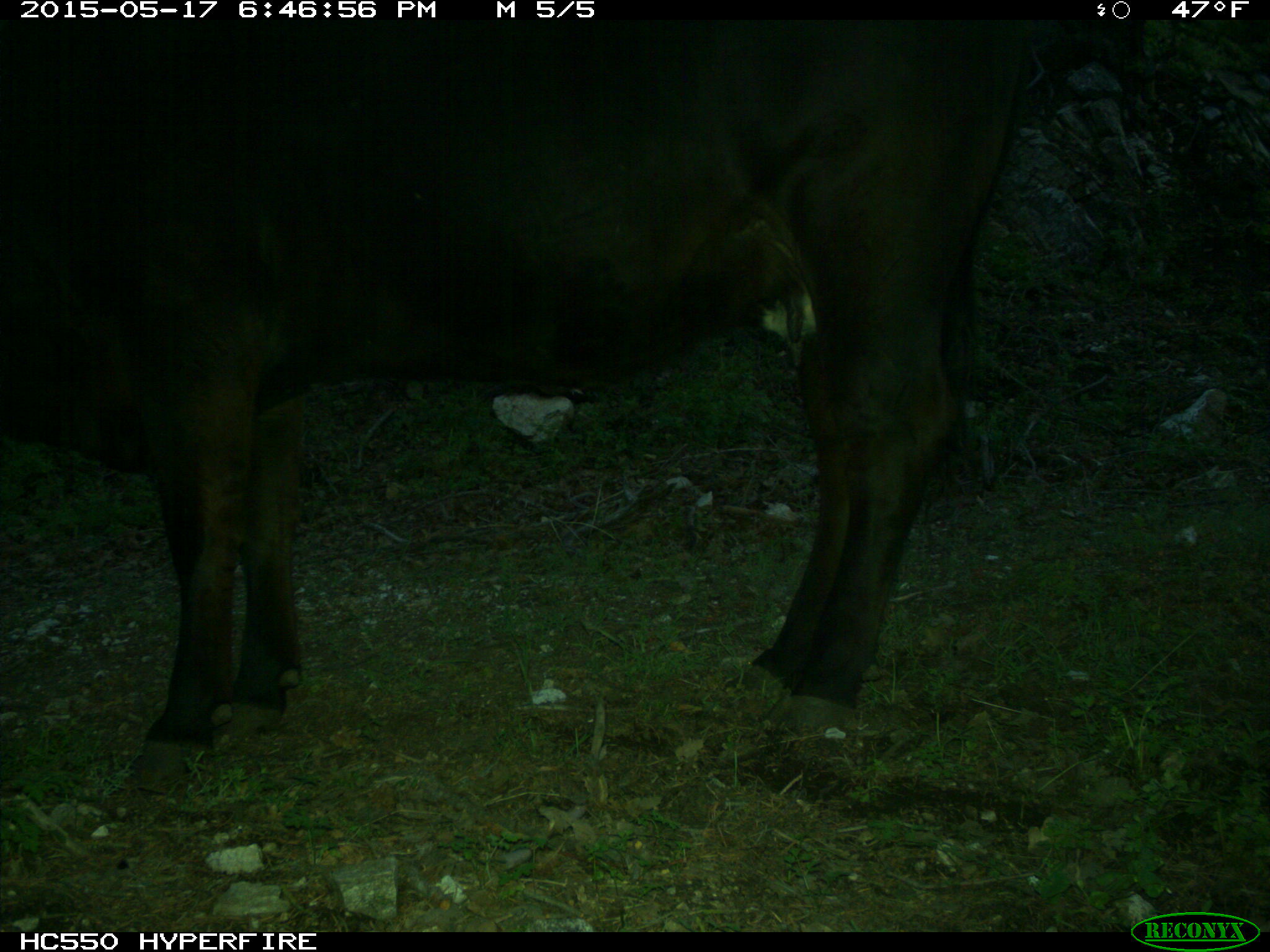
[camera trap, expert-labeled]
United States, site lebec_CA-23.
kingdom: Animalia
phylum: Chordata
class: Mammalia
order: Artiodactyla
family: Bovidae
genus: Bos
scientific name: Bos taurus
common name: domestic cow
Bos taurus (domestic cow).